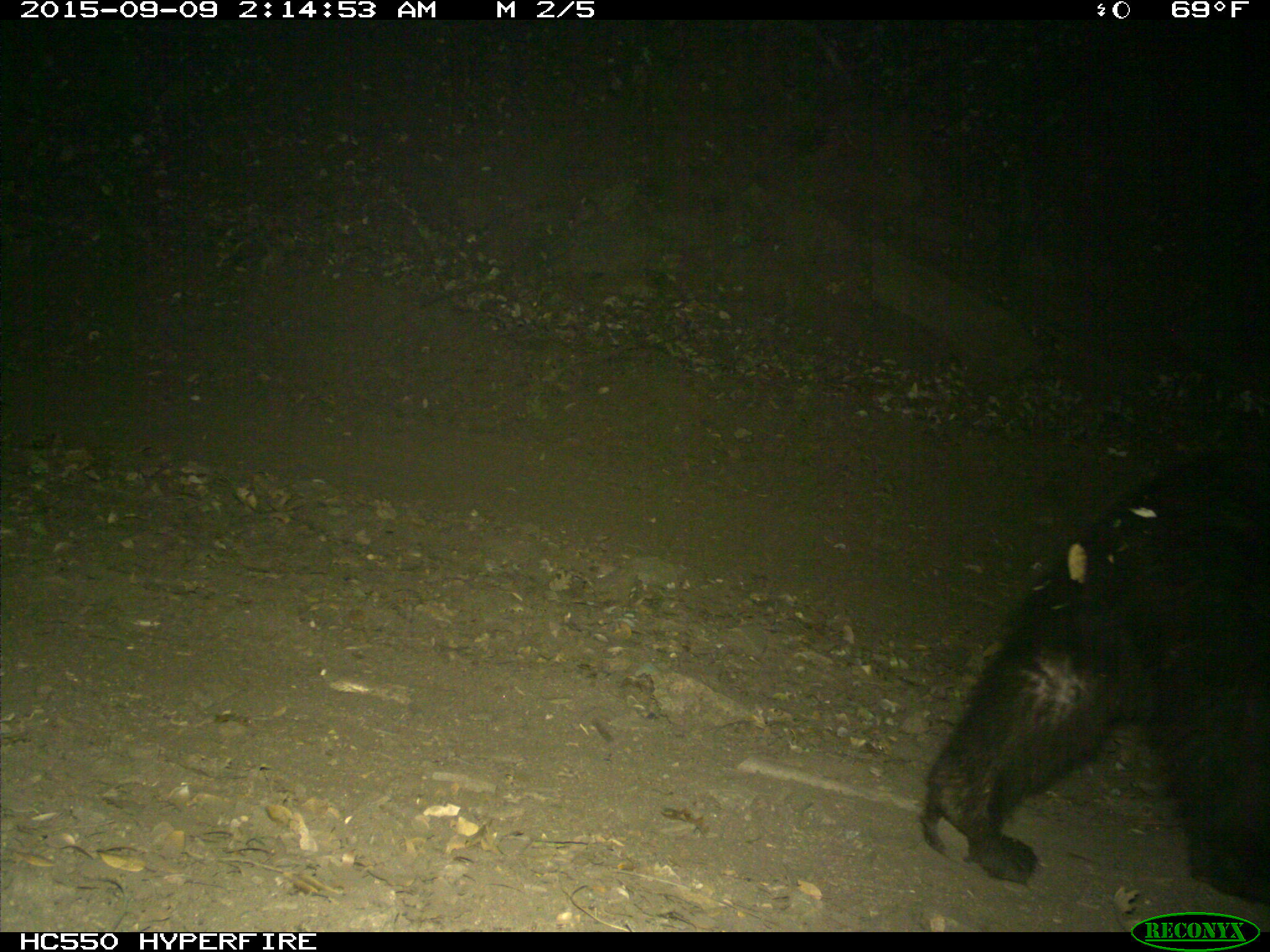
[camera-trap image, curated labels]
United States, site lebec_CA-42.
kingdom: Animalia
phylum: Chordata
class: Mammalia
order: Carnivora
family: Ursidae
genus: Ursus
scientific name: Ursus americanus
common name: american black bear